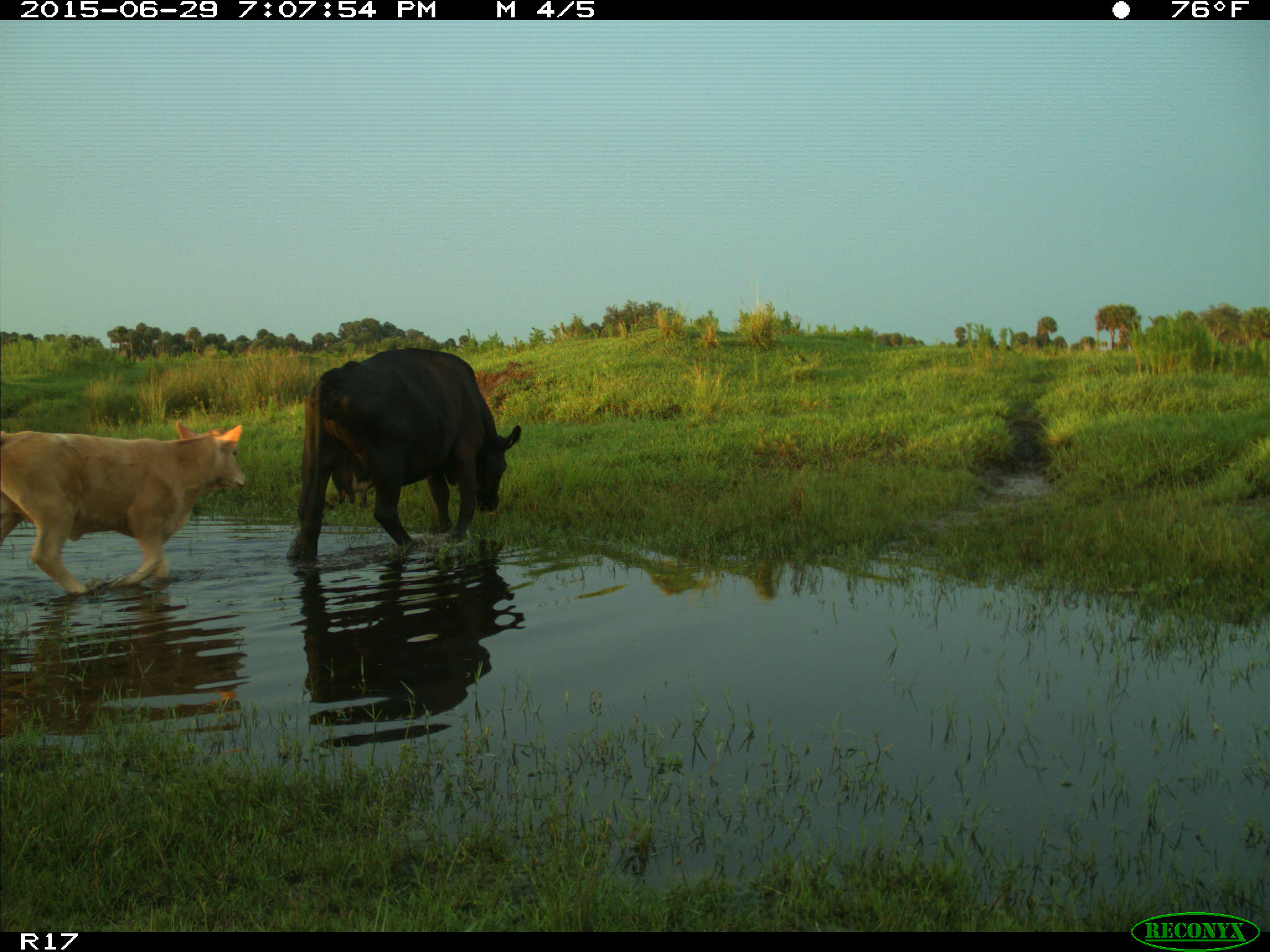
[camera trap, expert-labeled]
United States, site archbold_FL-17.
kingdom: Animalia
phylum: Chordata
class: Mammalia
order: Artiodactyla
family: Bovidae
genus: Bos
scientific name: Bos taurus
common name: domestic cow